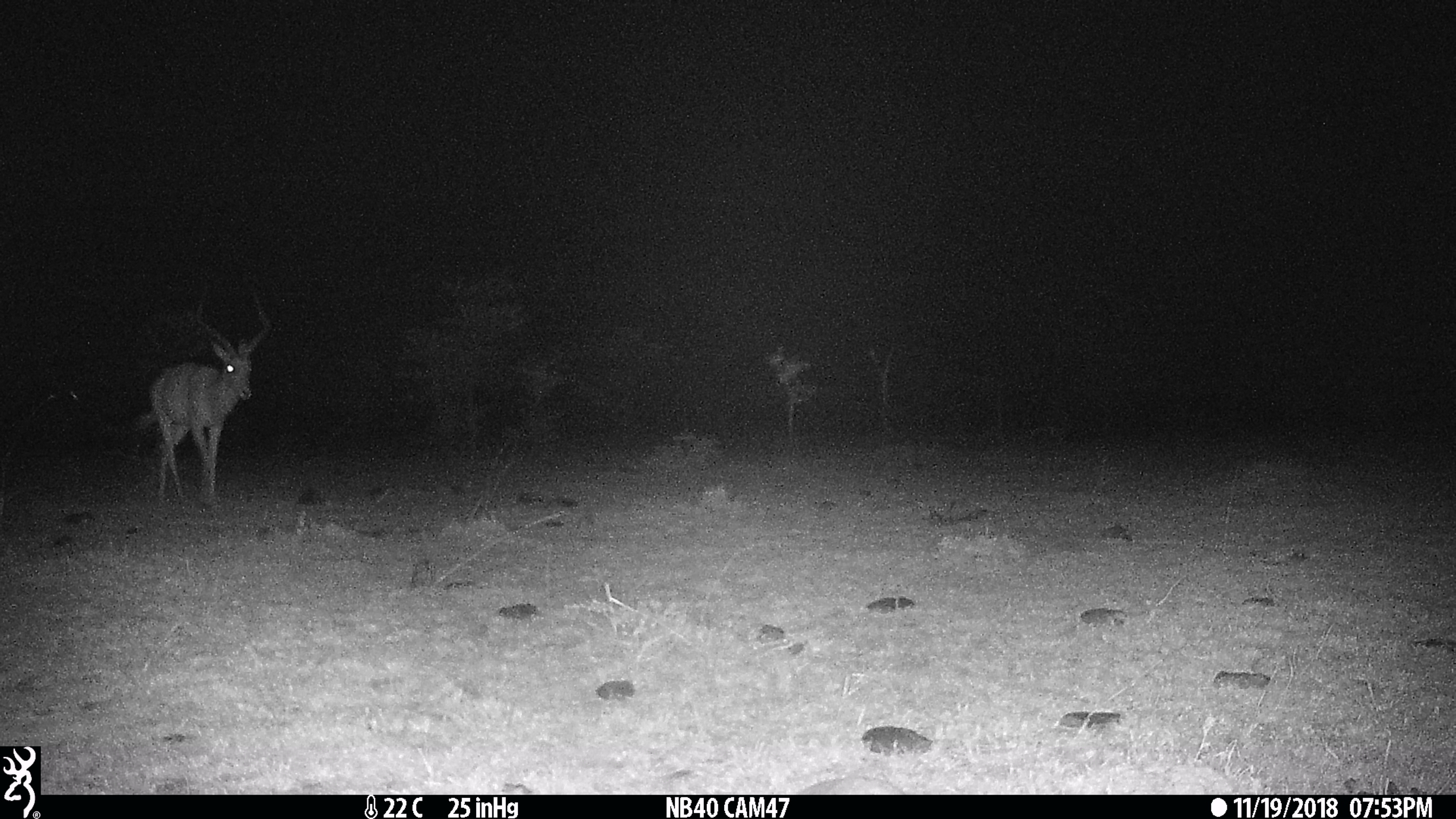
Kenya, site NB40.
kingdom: Animalia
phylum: Chordata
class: Mammalia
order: Artiodactyla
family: Bovidae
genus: Aepyceros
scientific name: Aepyceros melampus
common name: impala